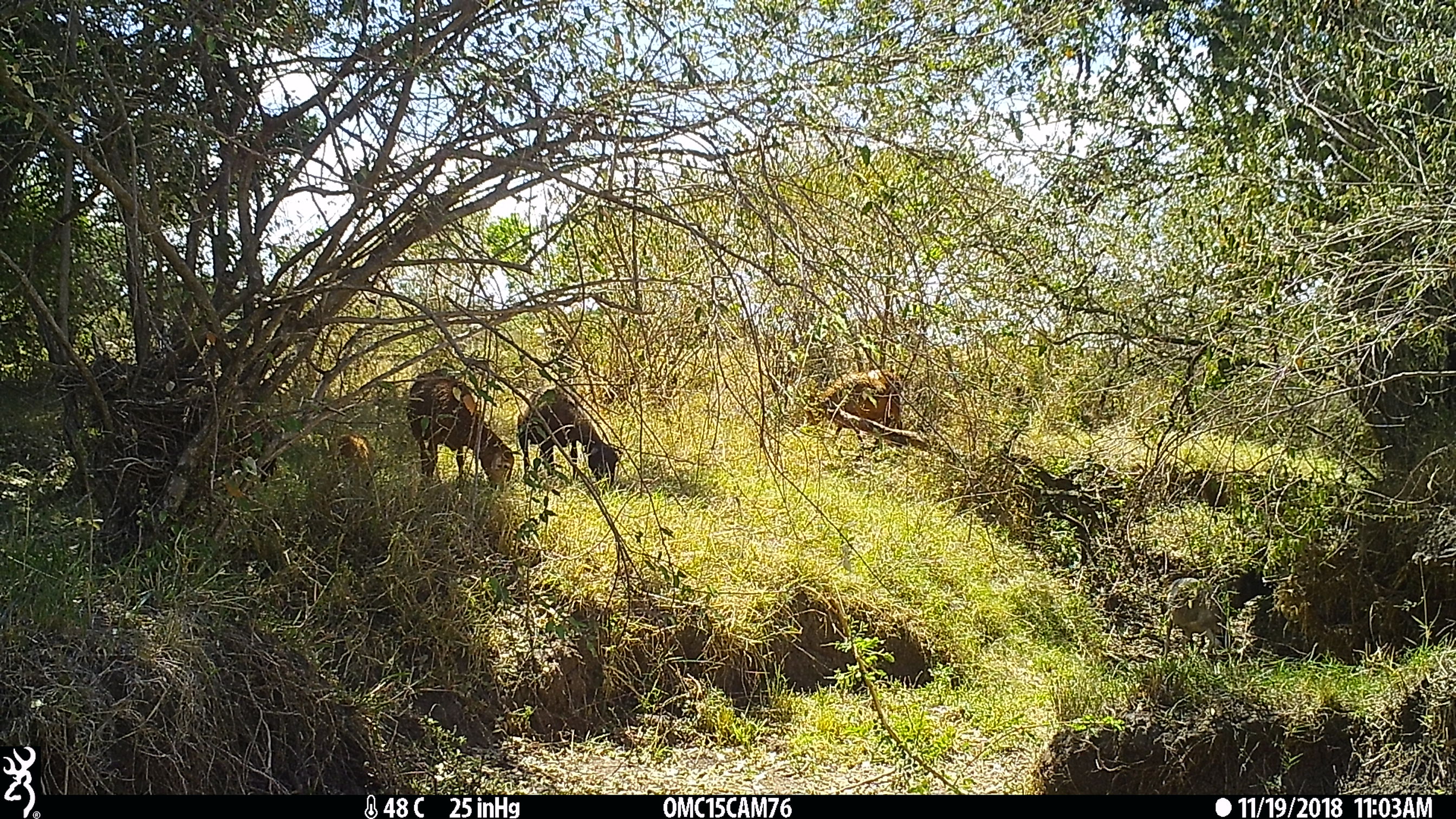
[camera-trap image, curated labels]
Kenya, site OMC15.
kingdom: Animalia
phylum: Chordata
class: Mammalia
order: Artiodactyla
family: Bovidae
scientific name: Bovidae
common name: sheep or goat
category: shoat